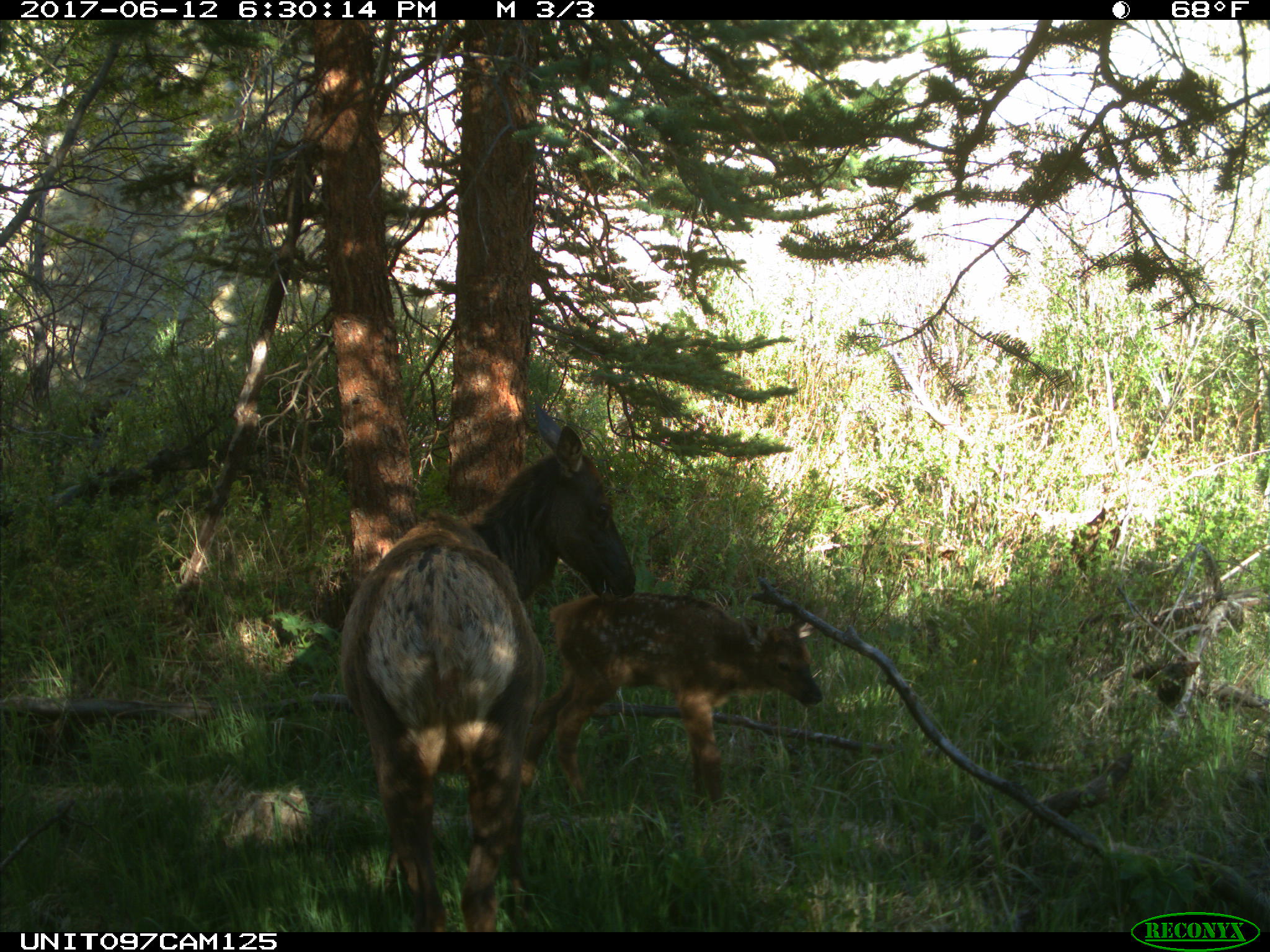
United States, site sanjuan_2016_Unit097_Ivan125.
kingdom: Animalia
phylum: Chordata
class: Mammalia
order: Artiodactyla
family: Cervidae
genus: Cervus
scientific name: Cervus elaphus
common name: red deer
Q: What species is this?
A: Cervus elaphus (red deer).